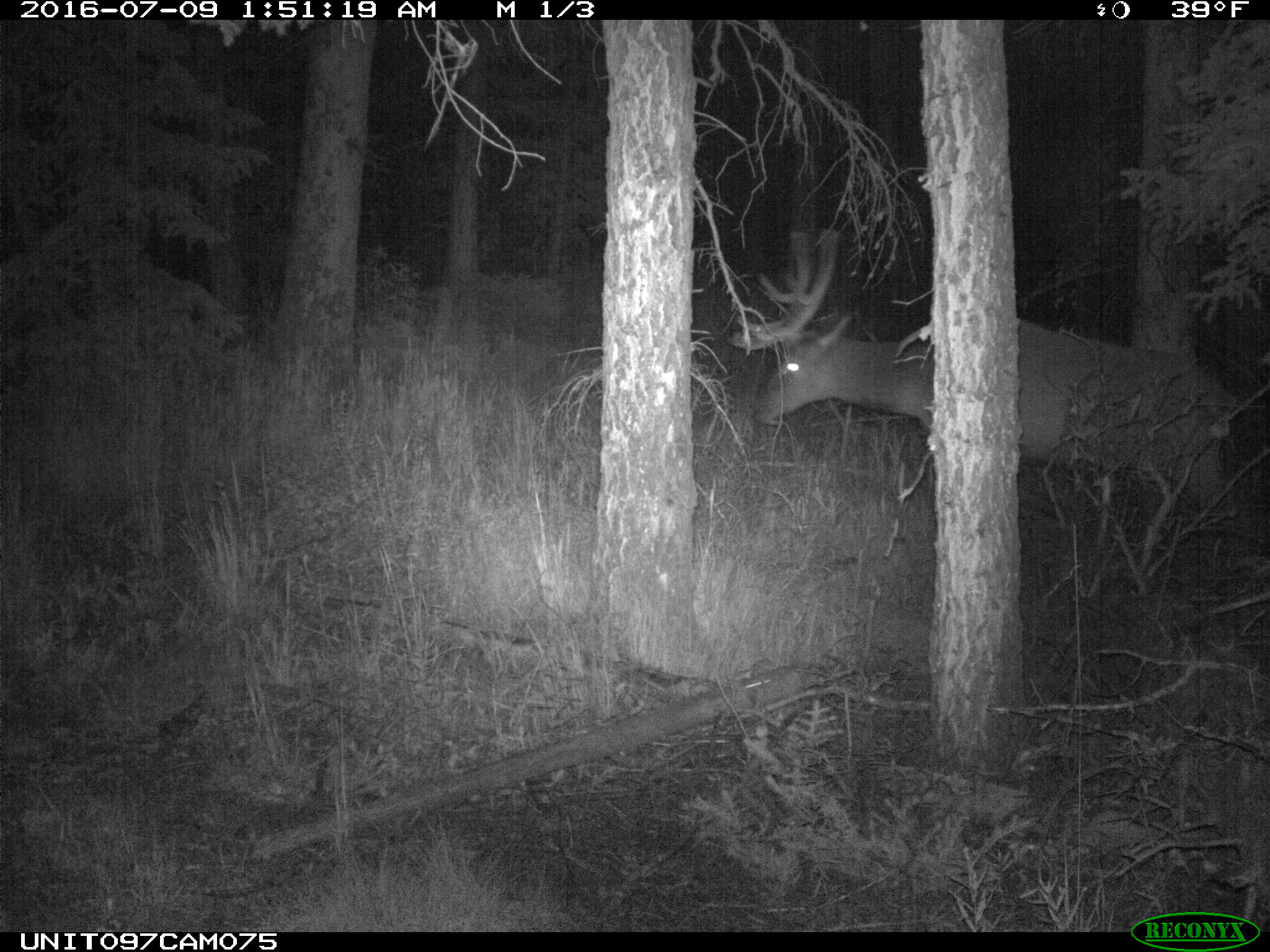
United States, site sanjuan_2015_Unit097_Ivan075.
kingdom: Animalia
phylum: Chordata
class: Mammalia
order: Artiodactyla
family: Cervidae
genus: Cervus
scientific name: Cervus elaphus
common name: red deer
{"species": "Cervus elaphus (red deer)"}